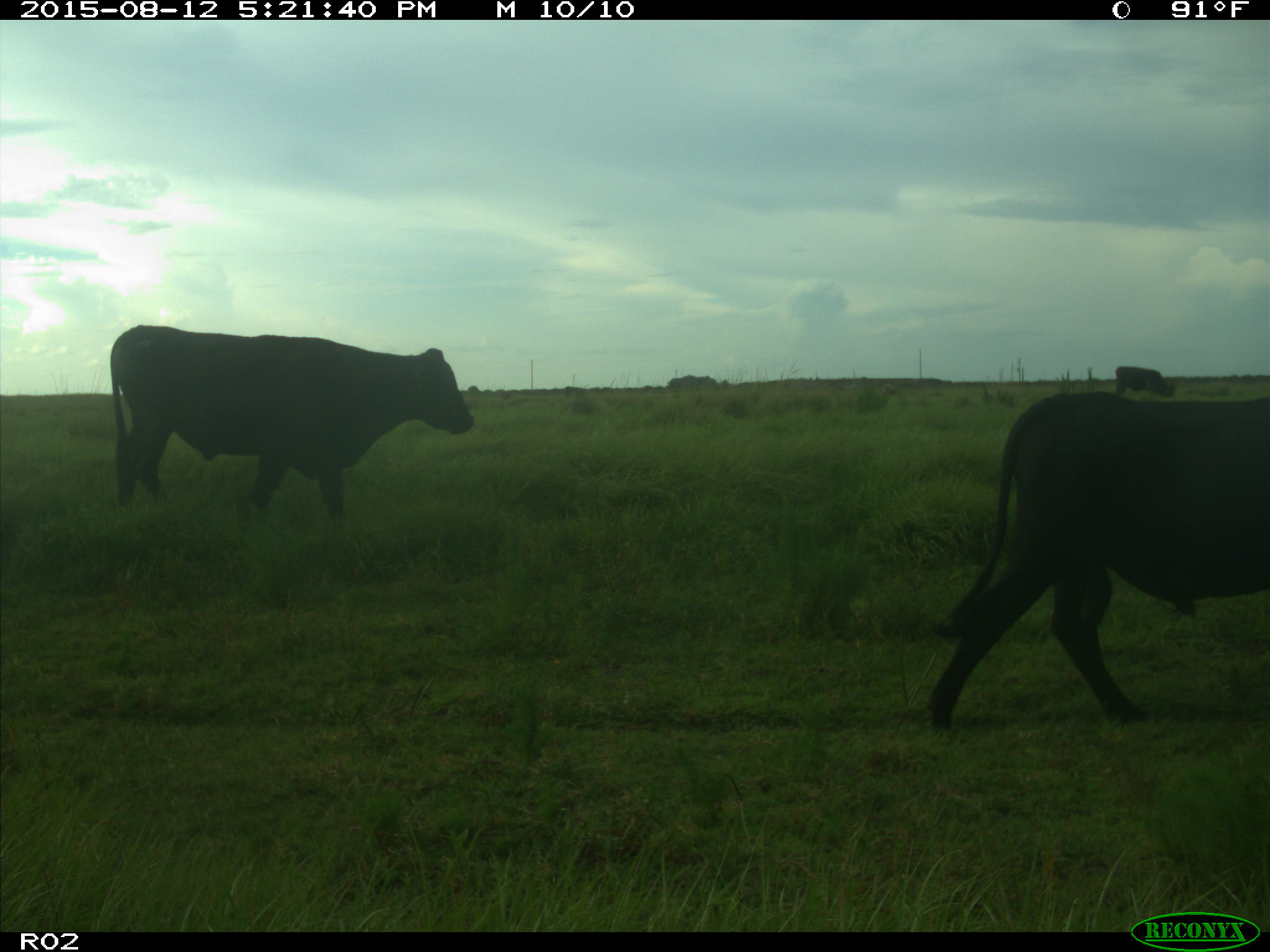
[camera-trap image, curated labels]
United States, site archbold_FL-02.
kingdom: Animalia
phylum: Chordata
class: Mammalia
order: Artiodactyla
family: Bovidae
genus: Bos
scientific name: Bos taurus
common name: domestic cow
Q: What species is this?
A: Bos taurus (domestic cow).